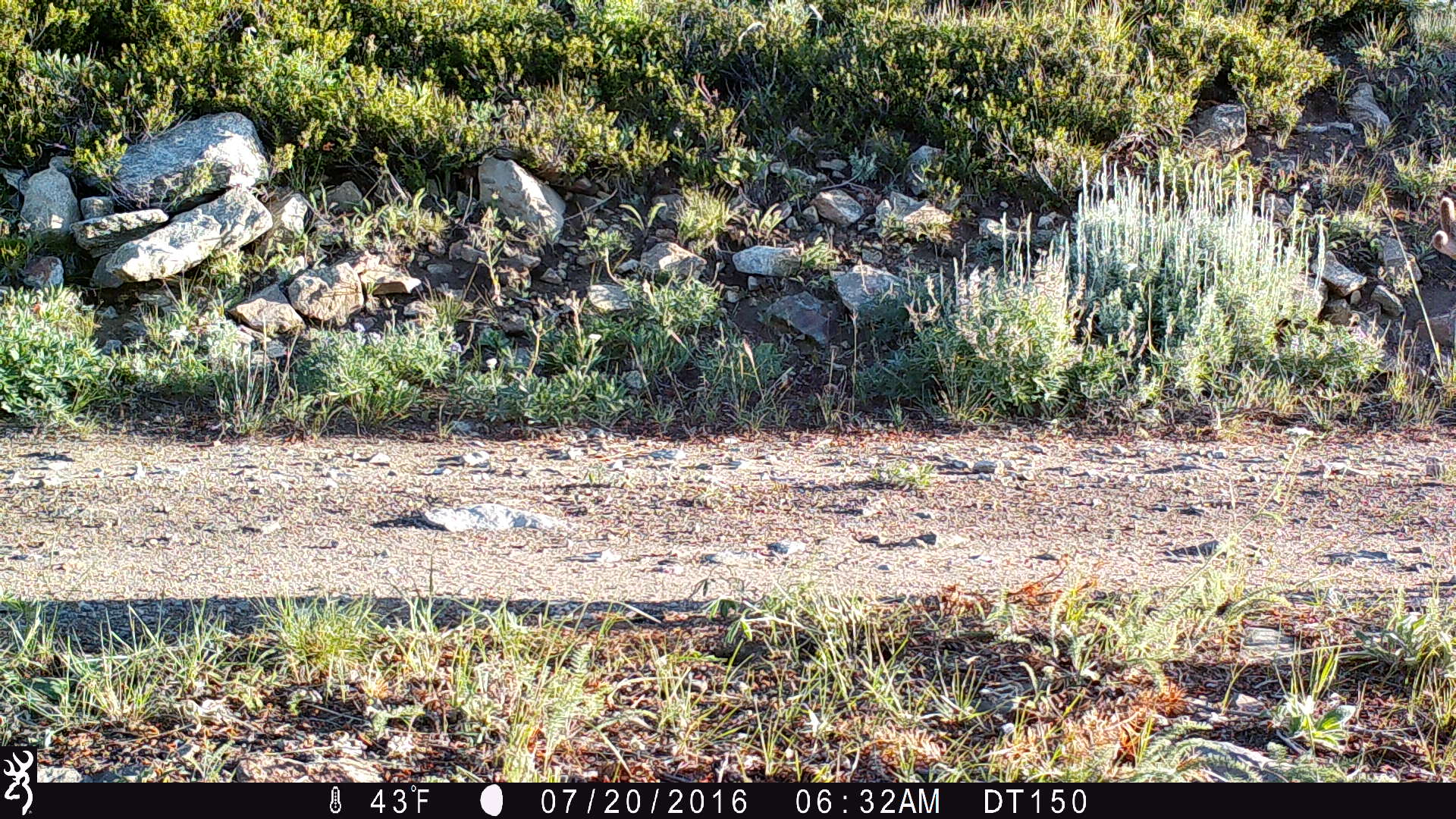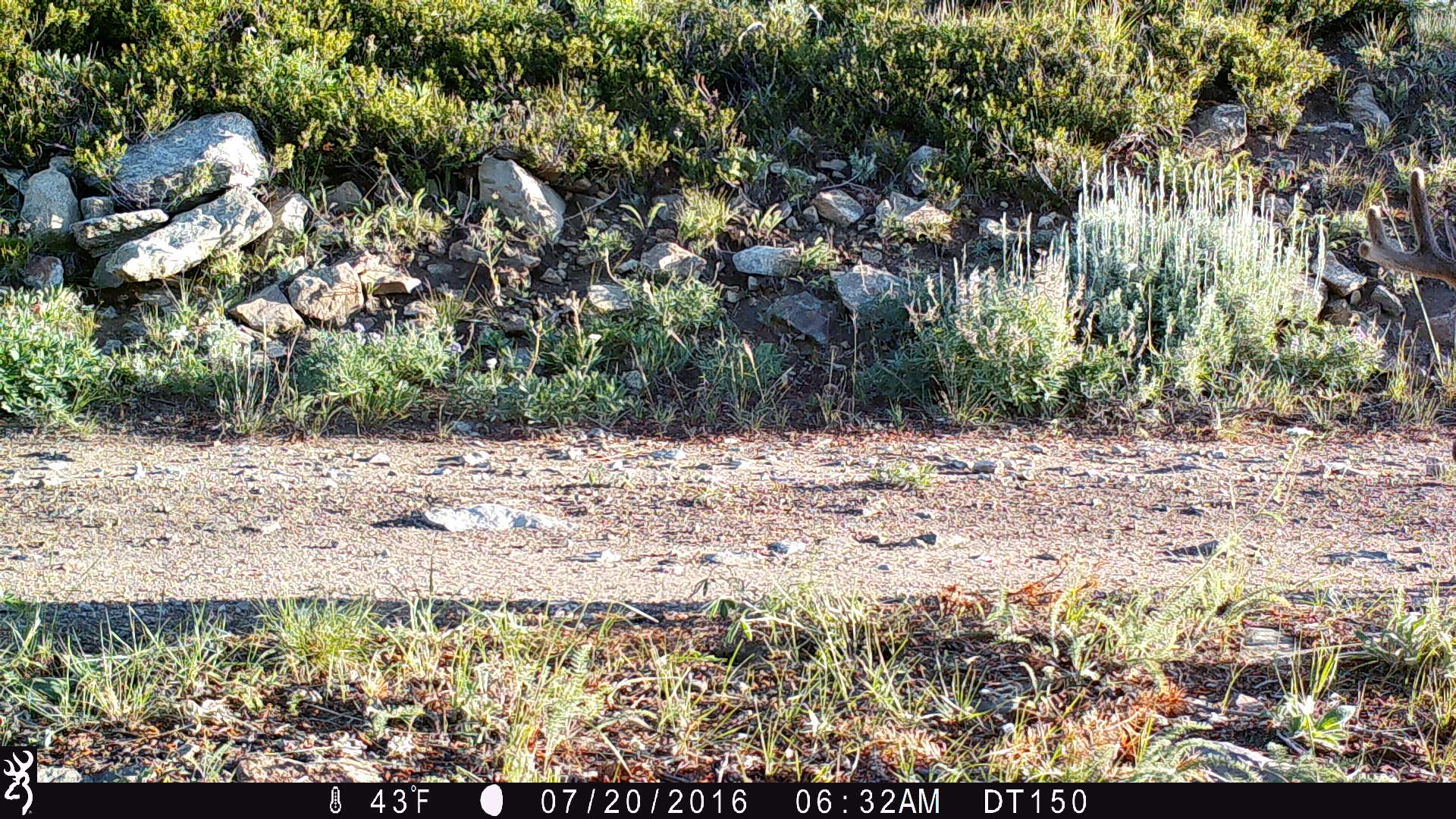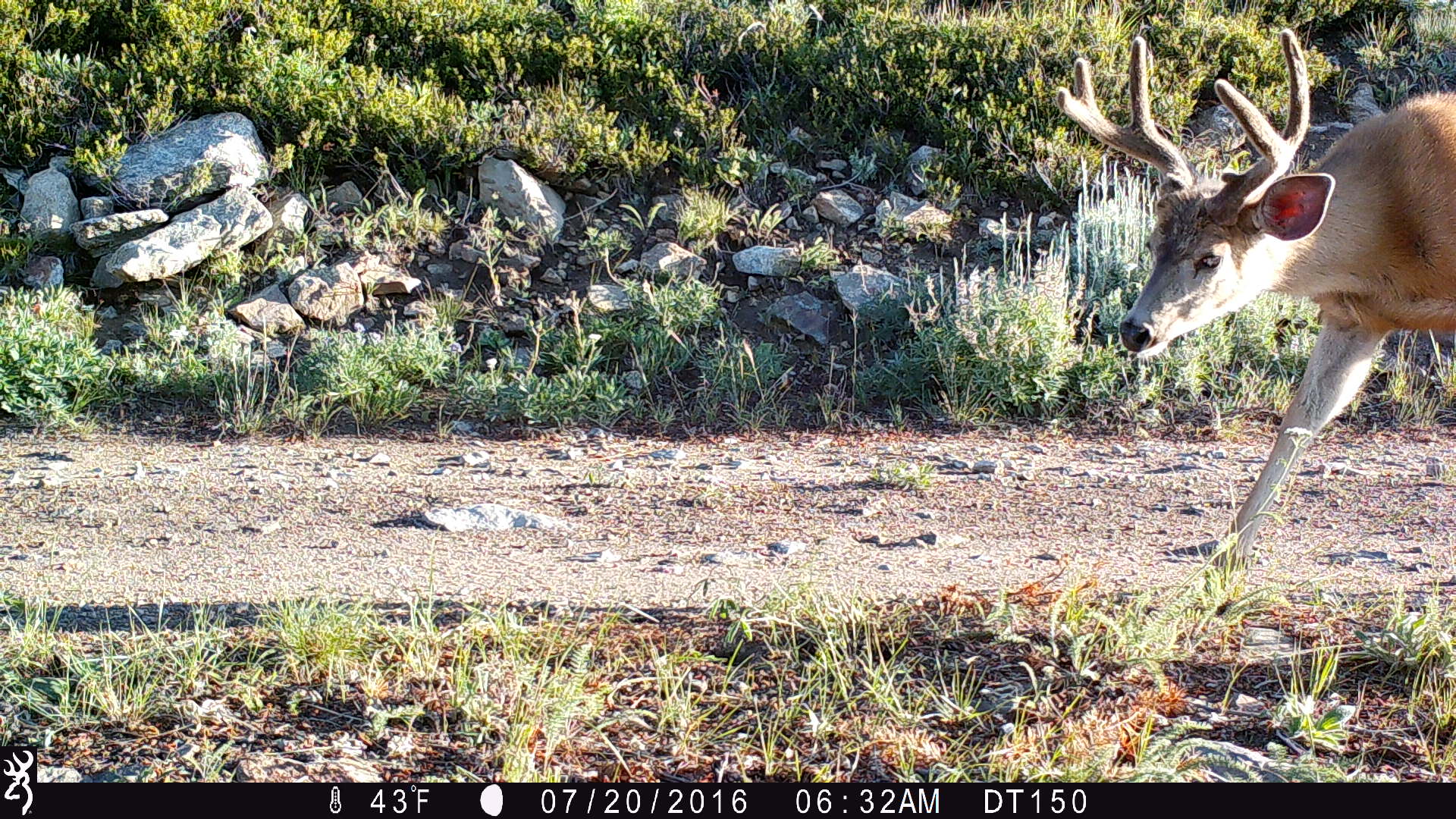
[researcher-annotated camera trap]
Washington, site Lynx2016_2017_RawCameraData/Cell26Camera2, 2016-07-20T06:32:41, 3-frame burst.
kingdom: Animalia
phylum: Chordata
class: Mammalia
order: Artiodactyla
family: Cervidae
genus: Odocoileus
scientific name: Odocoileus hemionus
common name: mule deer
Odocoileus hemionus (mule deer). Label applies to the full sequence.